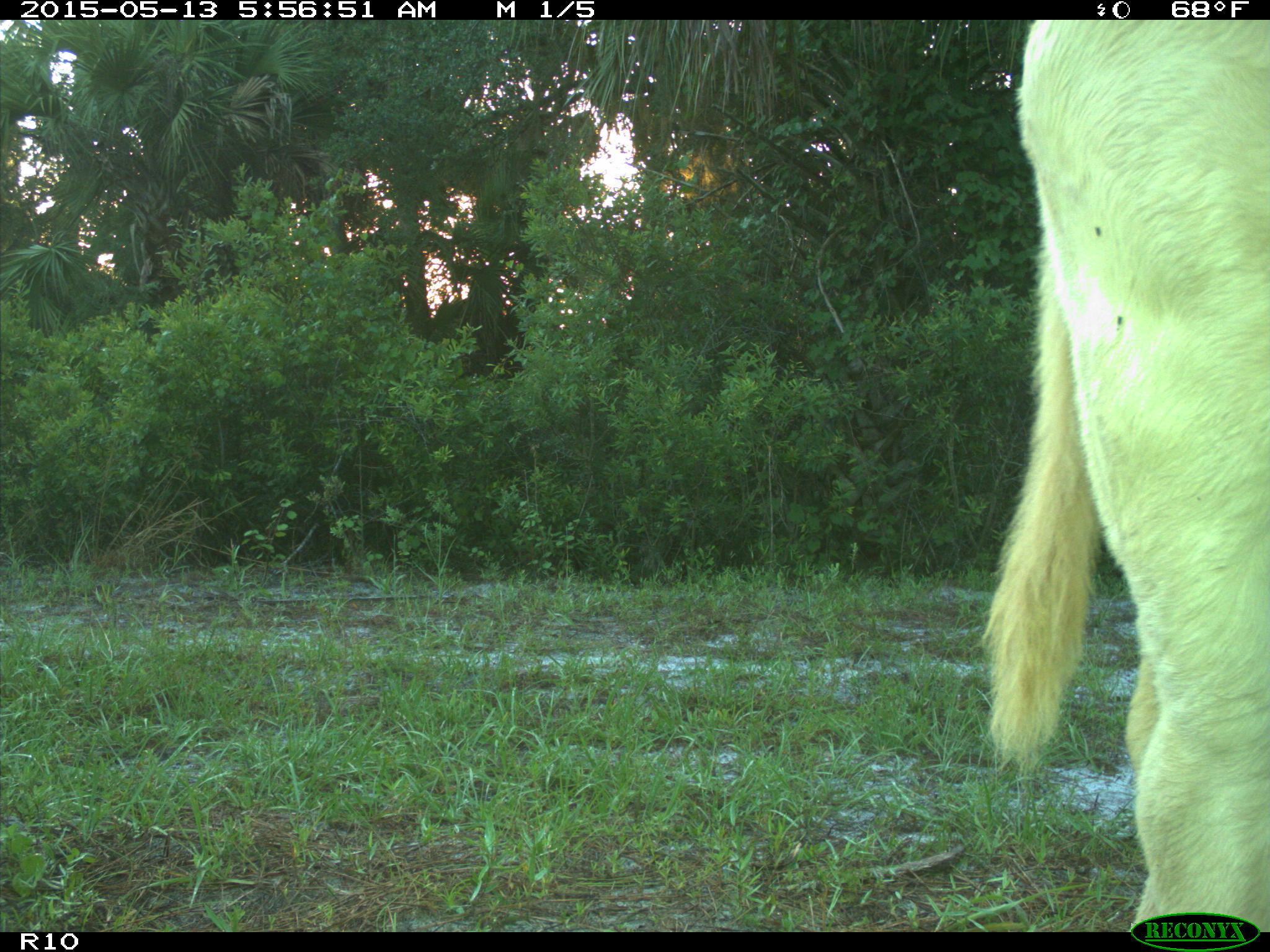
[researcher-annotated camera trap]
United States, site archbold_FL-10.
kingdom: Animalia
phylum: Chordata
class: Mammalia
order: Artiodactyla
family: Bovidae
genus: Bos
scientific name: Bos taurus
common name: domestic cow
Bos taurus (domestic cow).